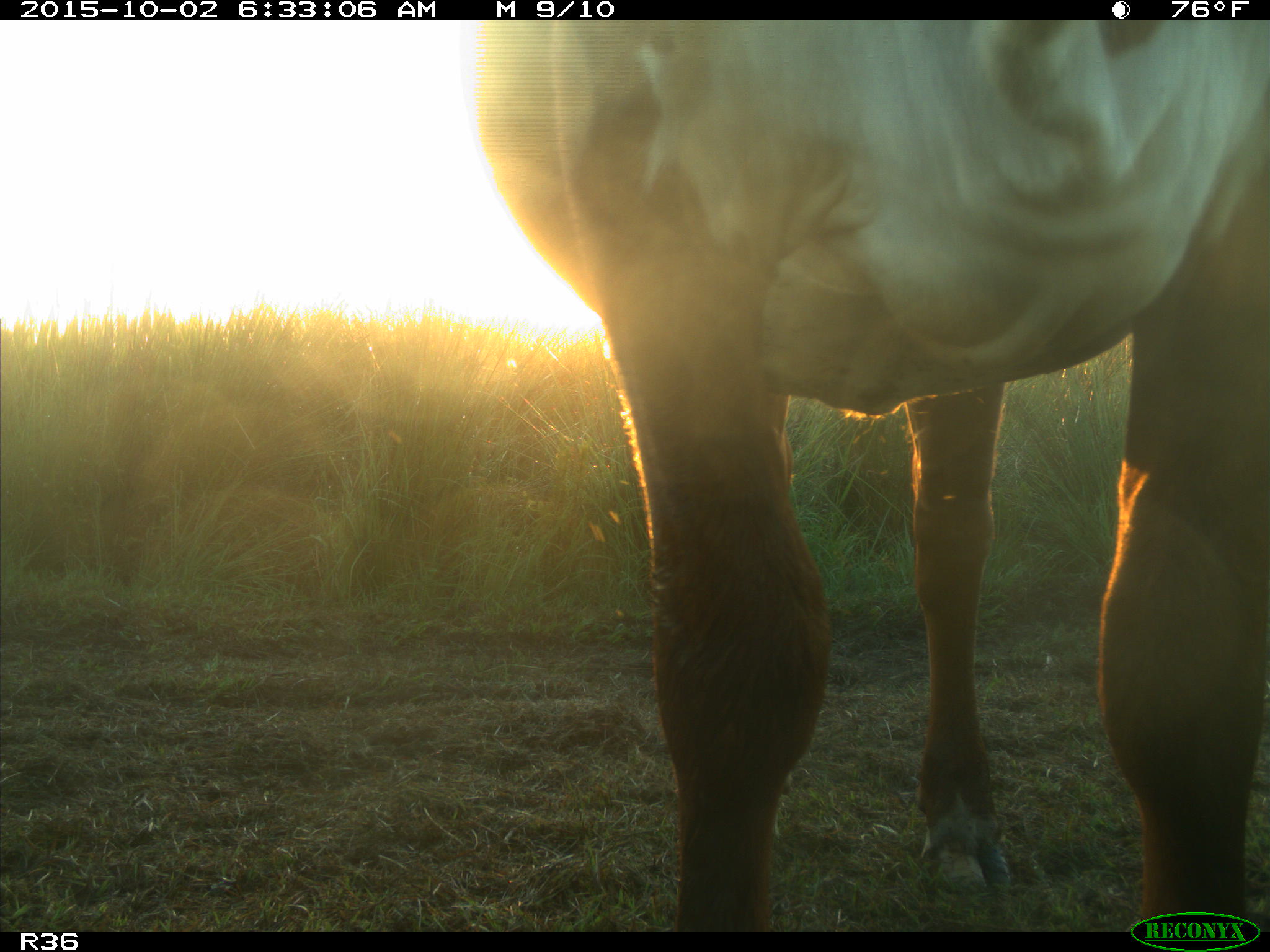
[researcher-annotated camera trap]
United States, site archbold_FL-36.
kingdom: Animalia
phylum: Chordata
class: Mammalia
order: Artiodactyla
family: Bovidae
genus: Bos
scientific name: Bos taurus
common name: domestic cow